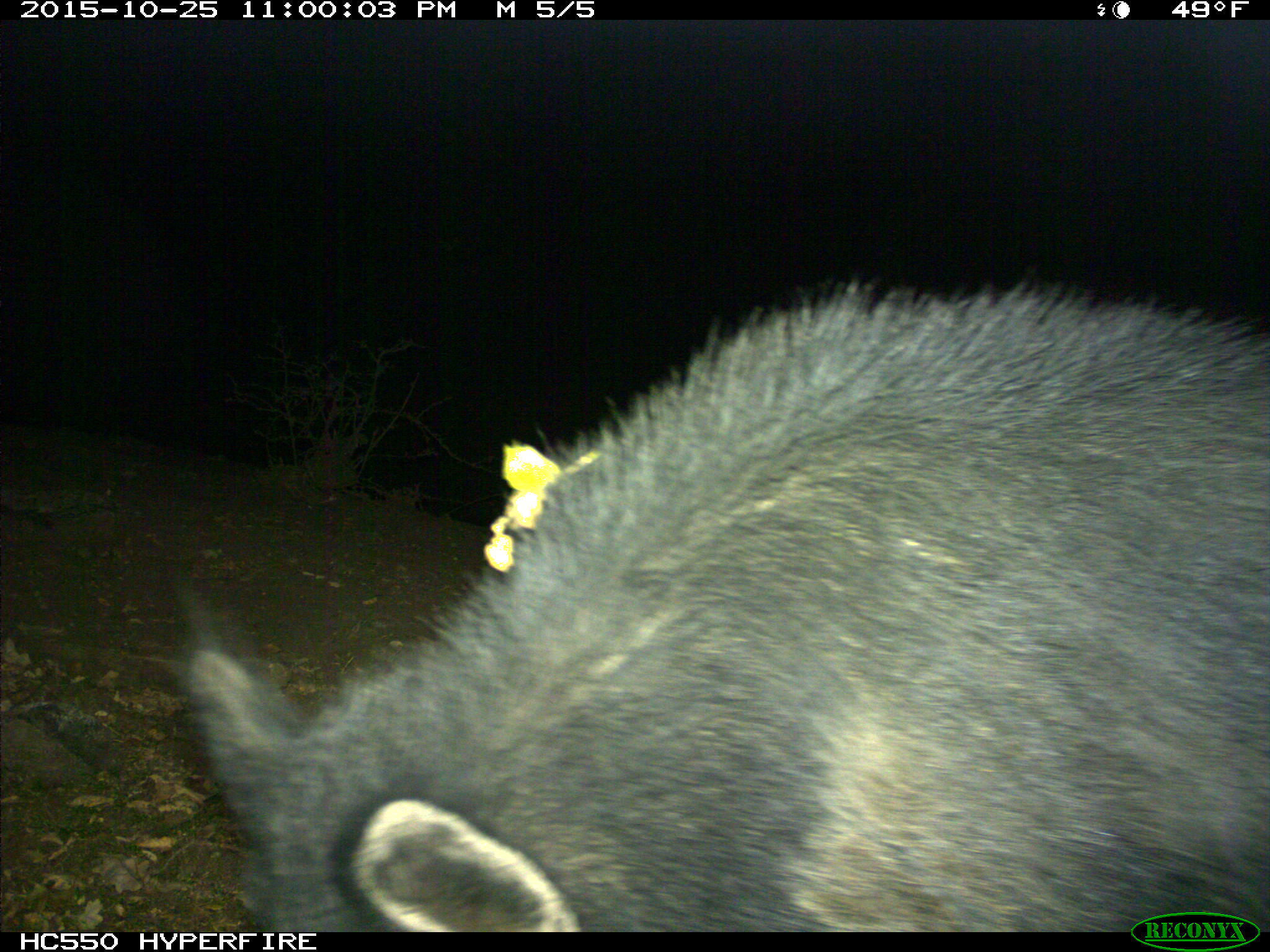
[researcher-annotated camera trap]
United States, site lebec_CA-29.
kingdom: Animalia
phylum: Chordata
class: Mammalia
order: Artiodactyla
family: Suidae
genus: Sus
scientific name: Sus scrofa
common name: wild boar